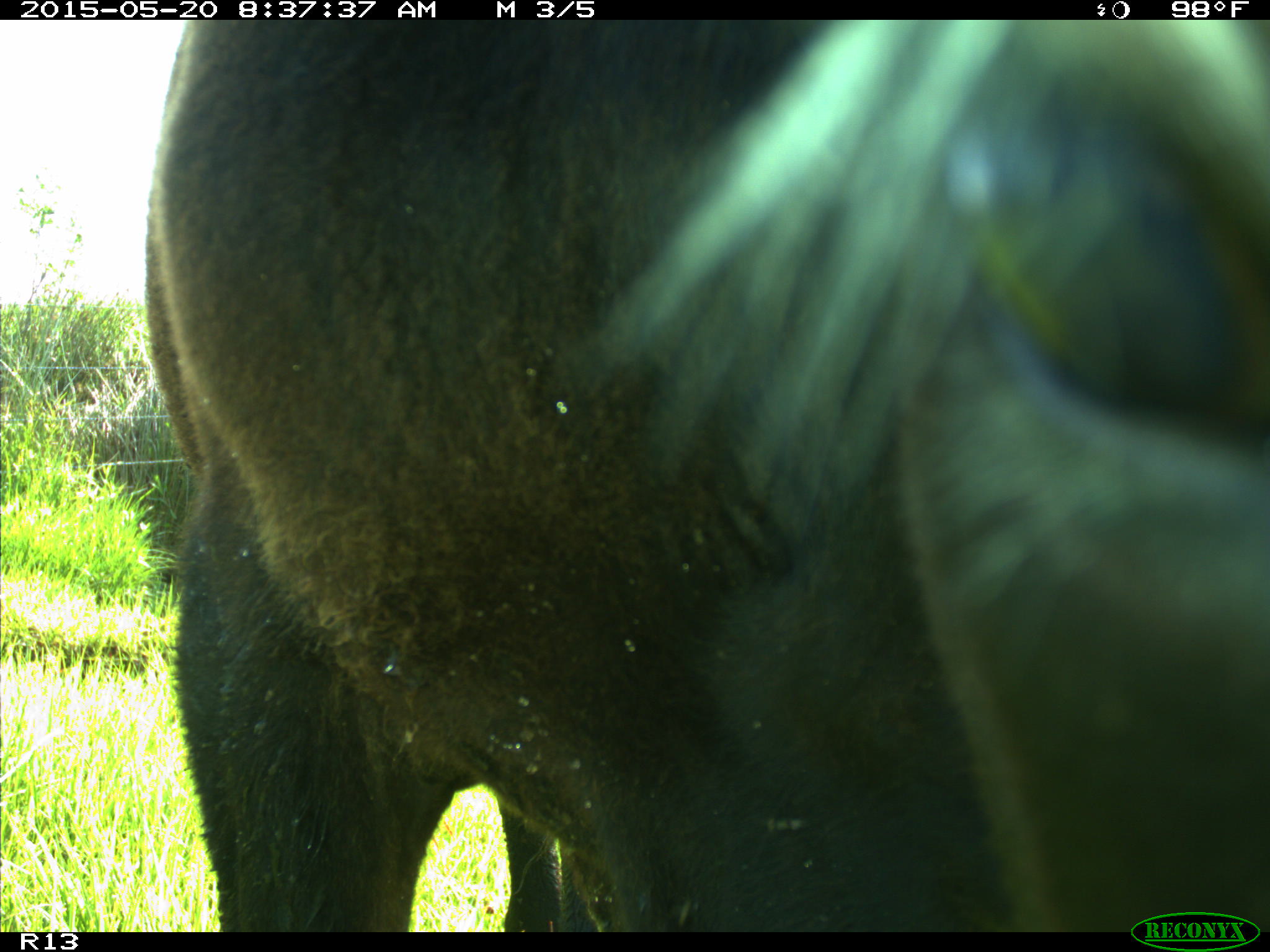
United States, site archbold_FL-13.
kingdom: Animalia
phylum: Chordata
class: Mammalia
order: Artiodactyla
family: Bovidae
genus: Bos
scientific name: Bos taurus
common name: domestic cow